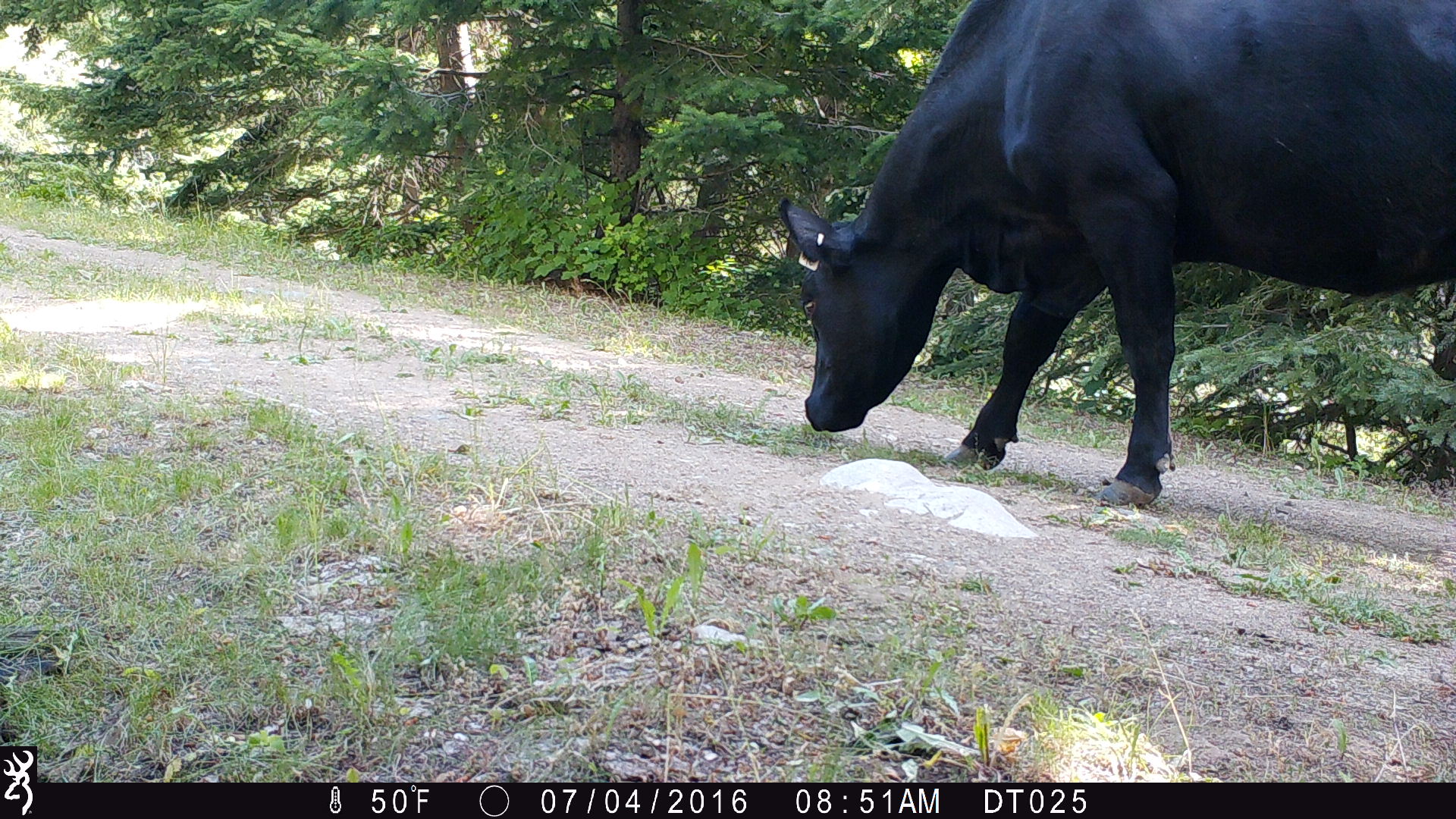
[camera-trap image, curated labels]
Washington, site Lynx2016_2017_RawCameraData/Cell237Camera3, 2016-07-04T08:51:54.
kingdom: Animalia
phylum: Chordata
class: Mammalia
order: Artiodactyla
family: Bovidae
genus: Bos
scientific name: Bos taurus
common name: domestic cattle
Domestic cattle (Bos taurus). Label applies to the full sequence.